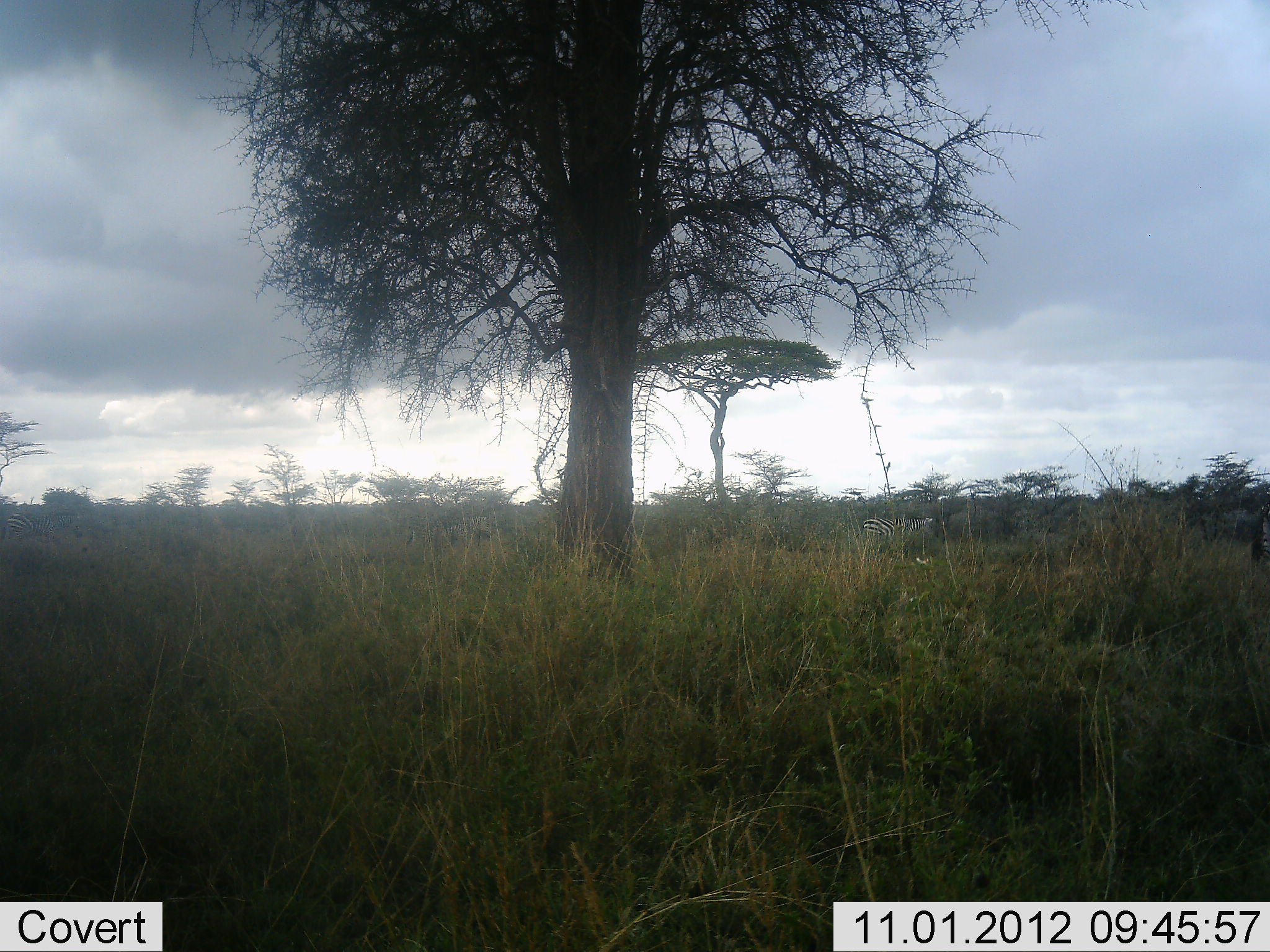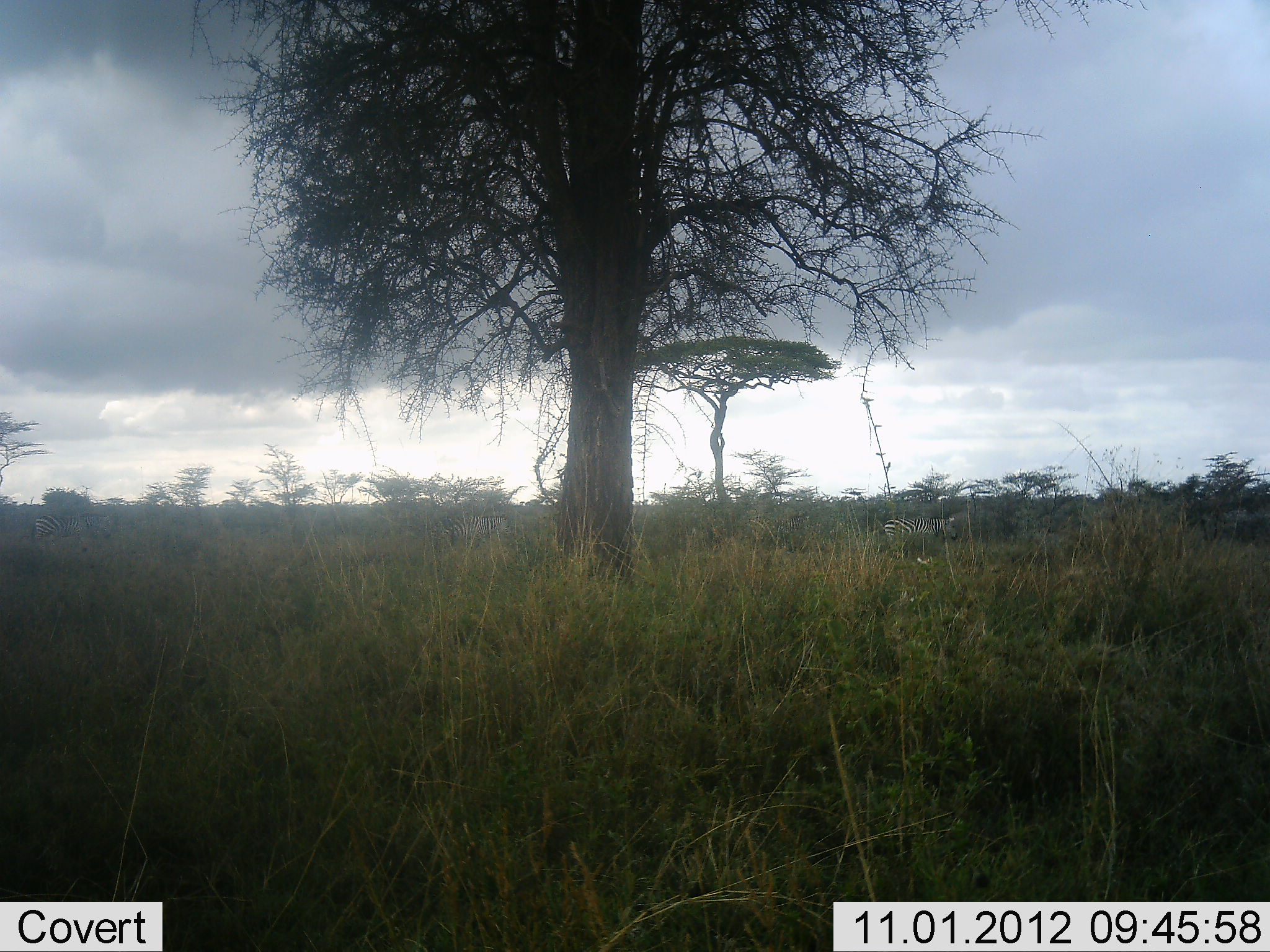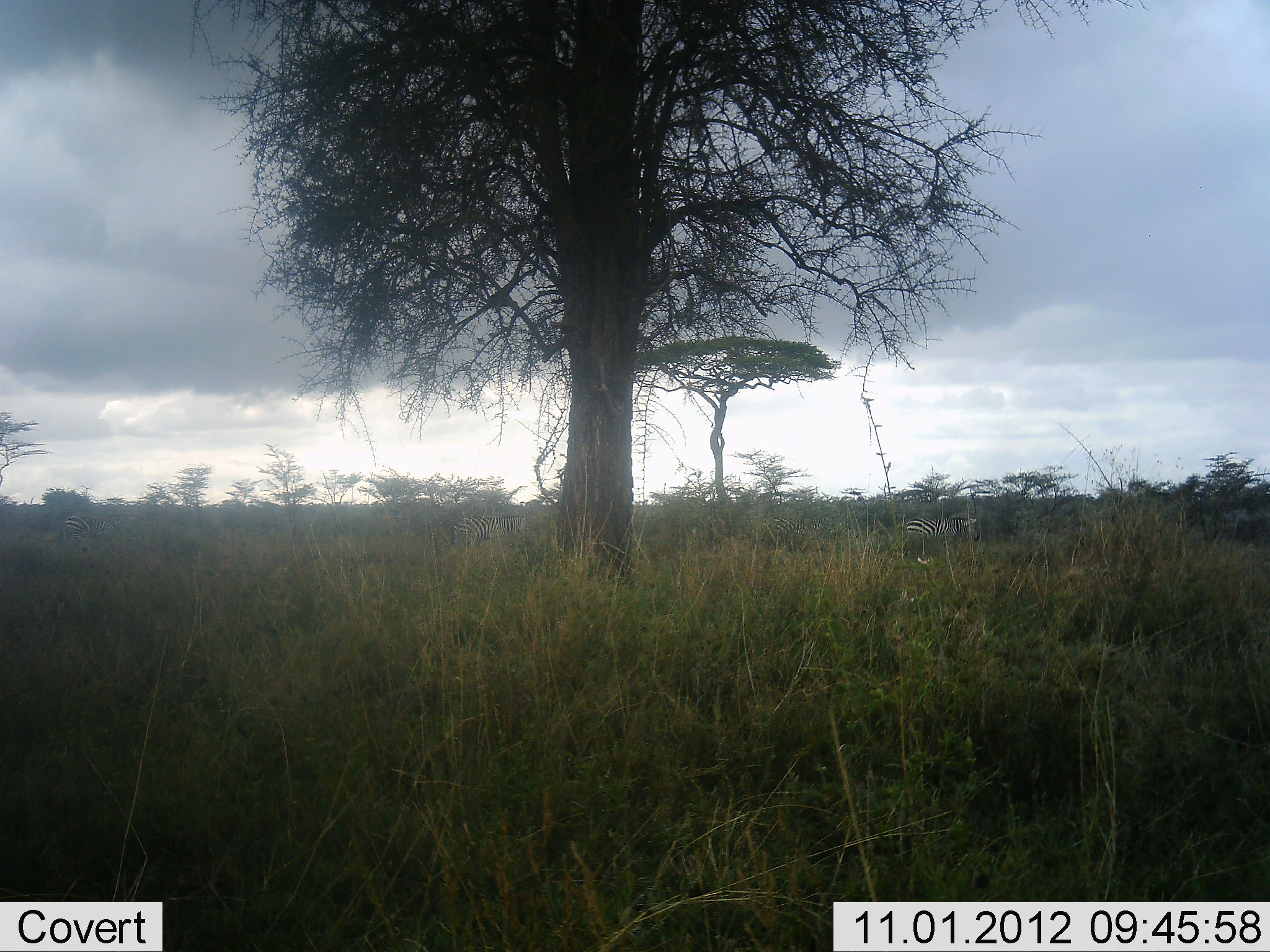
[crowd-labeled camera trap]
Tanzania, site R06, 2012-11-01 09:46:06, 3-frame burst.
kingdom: Animalia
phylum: Chordata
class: Mammalia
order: Perissodactyla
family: Equidae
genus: Equus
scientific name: Equus quagga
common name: plains zebra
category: zebra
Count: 4.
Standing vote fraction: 20%.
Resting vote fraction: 0%.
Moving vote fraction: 90%.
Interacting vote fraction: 0%.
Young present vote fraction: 0%.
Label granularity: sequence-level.